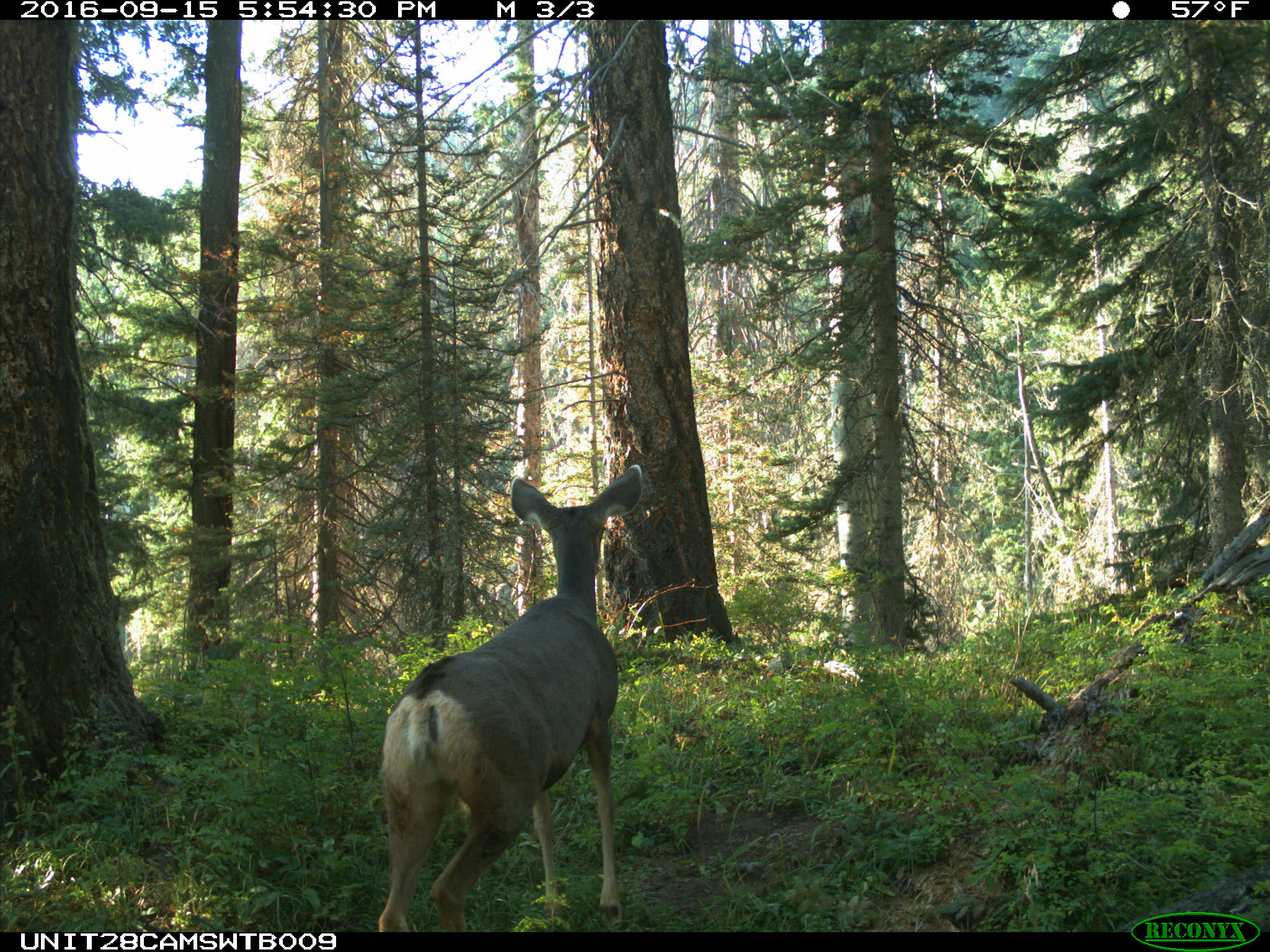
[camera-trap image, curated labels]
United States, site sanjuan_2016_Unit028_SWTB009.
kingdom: Animalia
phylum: Chordata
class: Mammalia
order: Artiodactyla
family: Cervidae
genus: Odocoileus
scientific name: Odocoileus hemionus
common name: mule deer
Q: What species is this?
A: Odocoileus hemionus (mule deer).